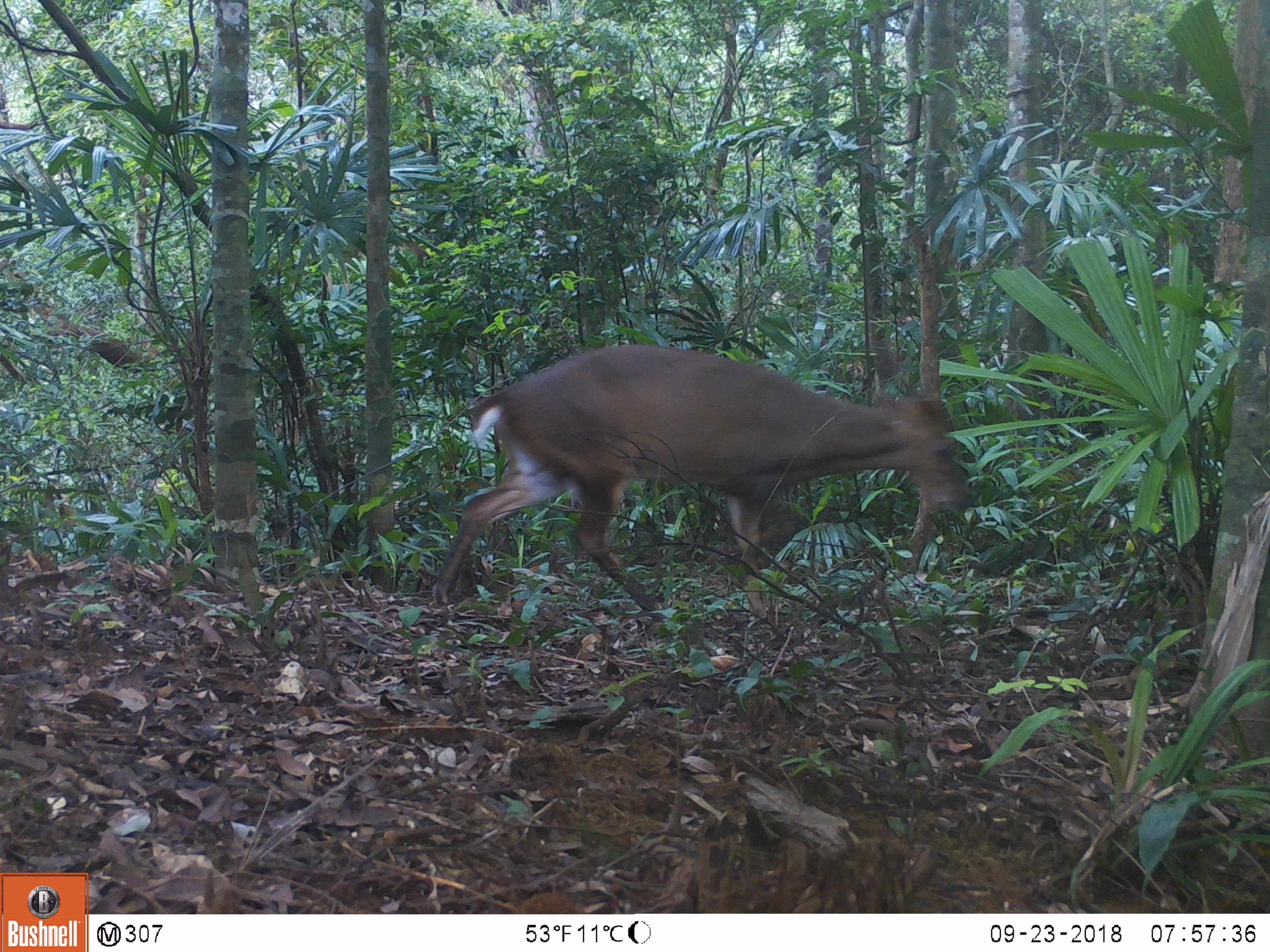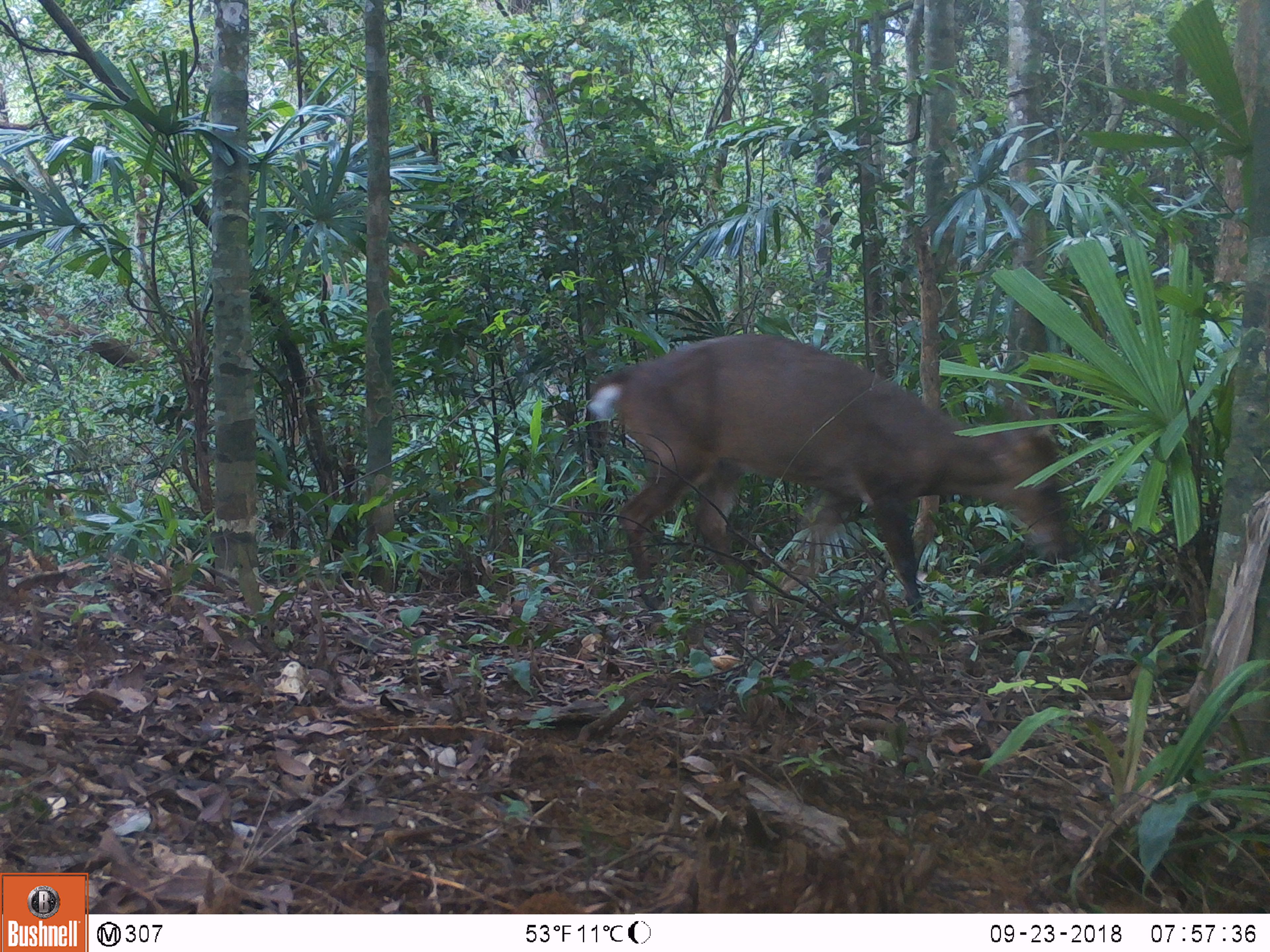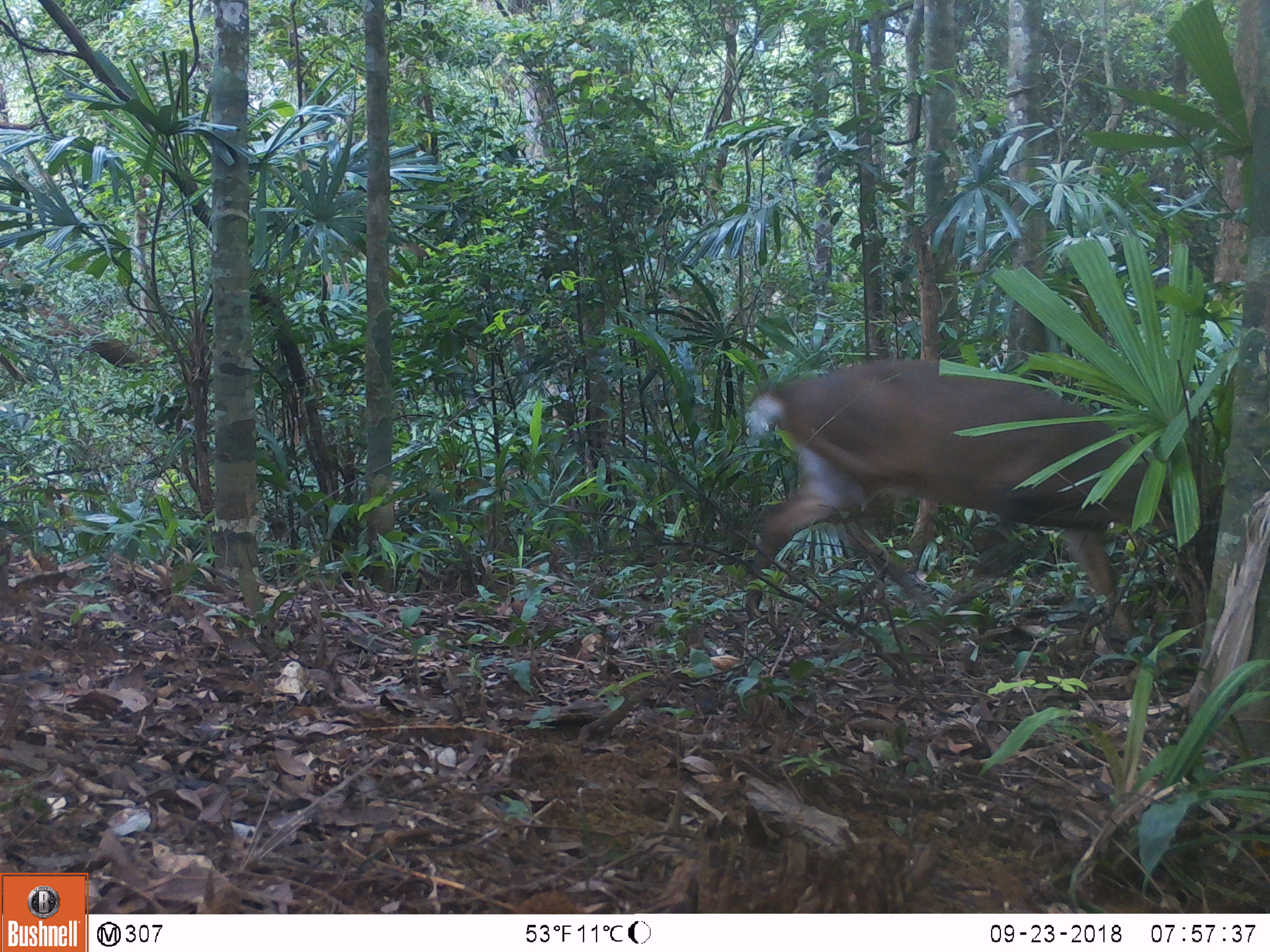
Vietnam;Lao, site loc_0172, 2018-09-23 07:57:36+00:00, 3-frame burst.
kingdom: Animalia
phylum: Chordata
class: Mammalia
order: Artiodactyla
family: Cervidae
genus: Muntiacus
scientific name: Muntiacus vuquangensis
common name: large-antlered muntjac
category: large antlered muntjac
Large antlered muntjac (large-antlered muntjac) (Muntiacus vuquangensis). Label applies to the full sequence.